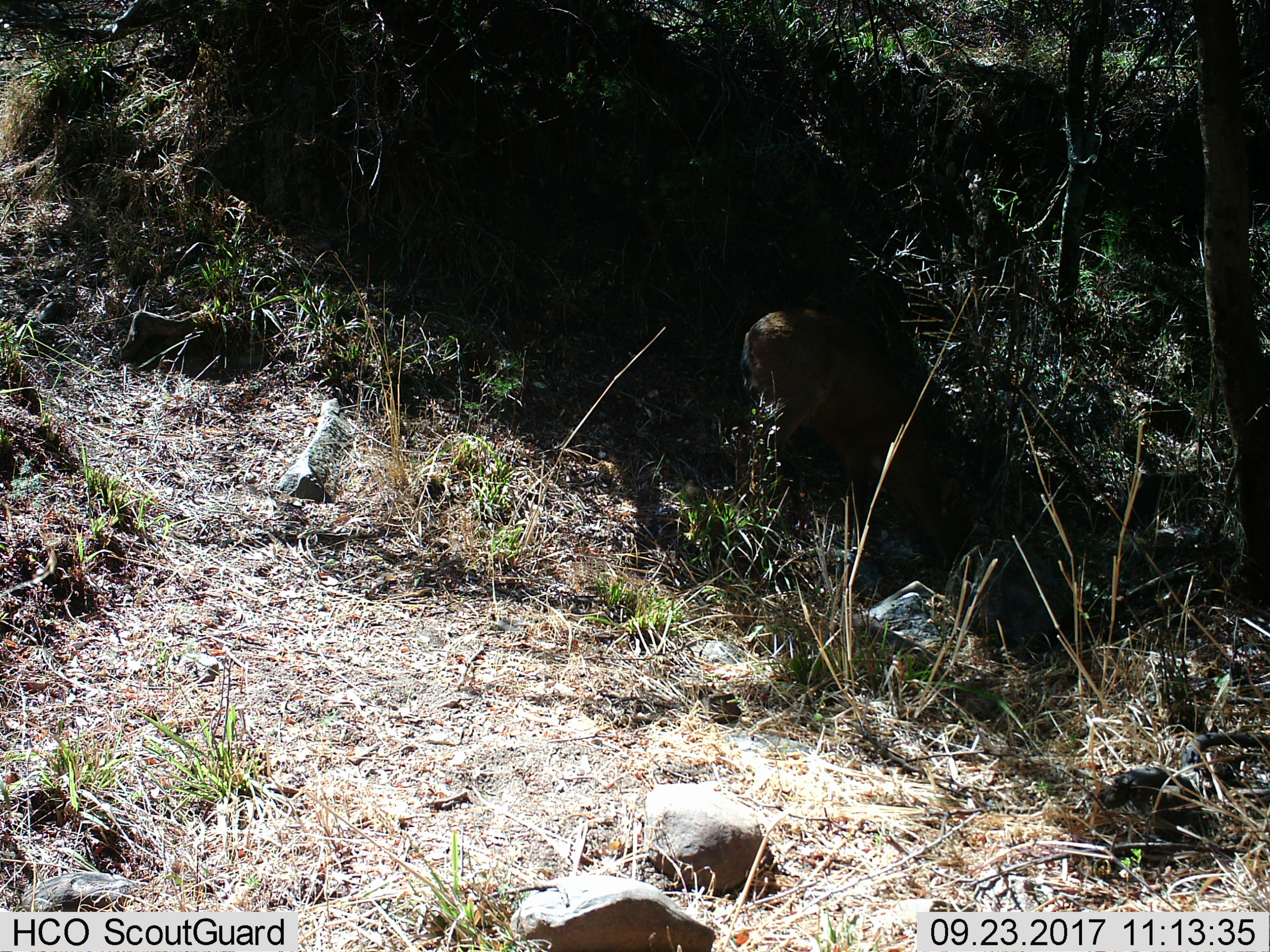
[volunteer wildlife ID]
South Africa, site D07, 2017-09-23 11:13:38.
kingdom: Animalia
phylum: Chordata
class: Mammalia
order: Artiodactyla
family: Bovidae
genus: Cephalophus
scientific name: Cephalophus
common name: duiker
Duiker (Cephalophus), count 1. Behavior (volunteer vote fractions): standing 33%, resting 0%, moving 0%, interacting 0%. Young present (vote fraction): 0%. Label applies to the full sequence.